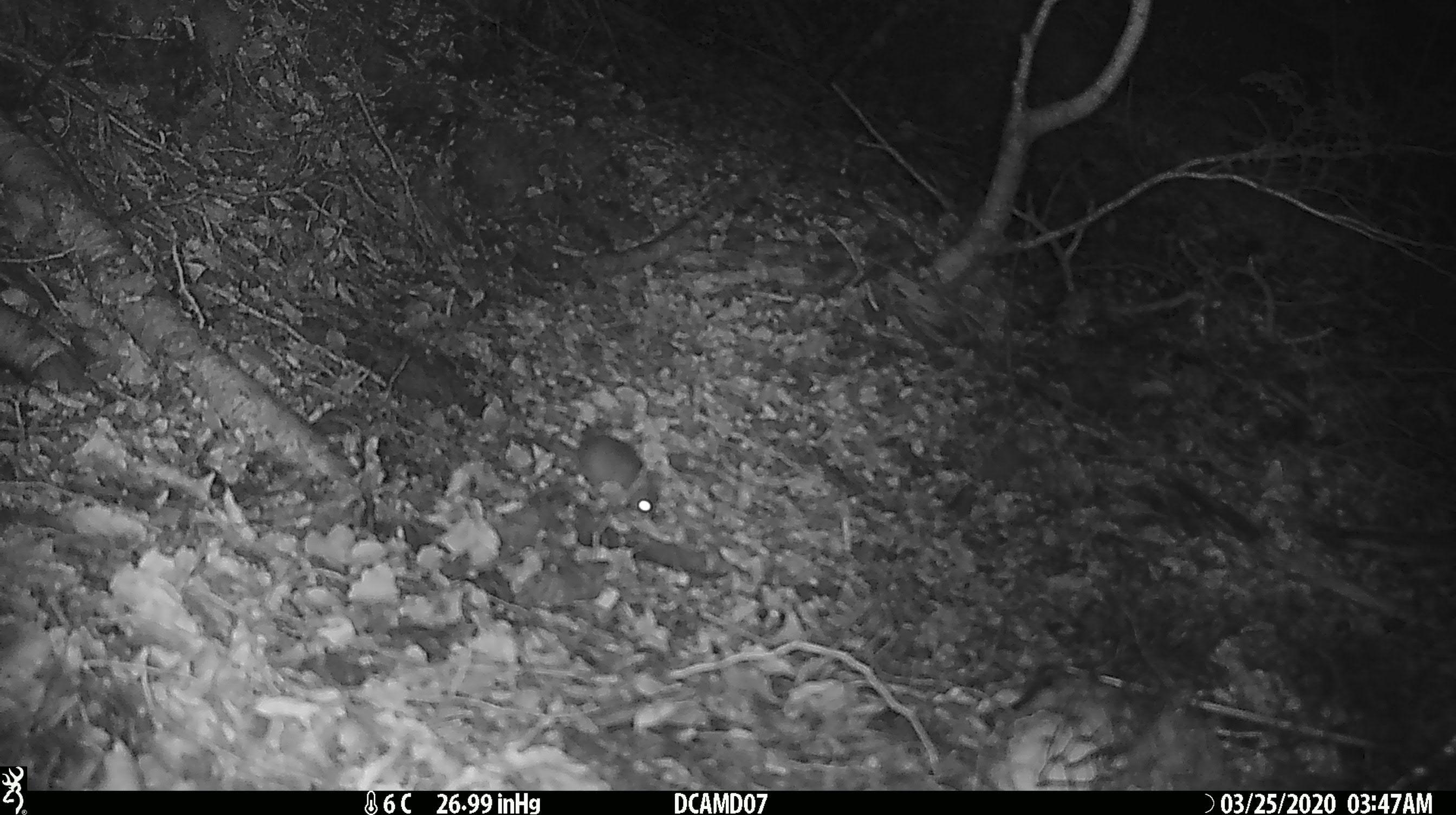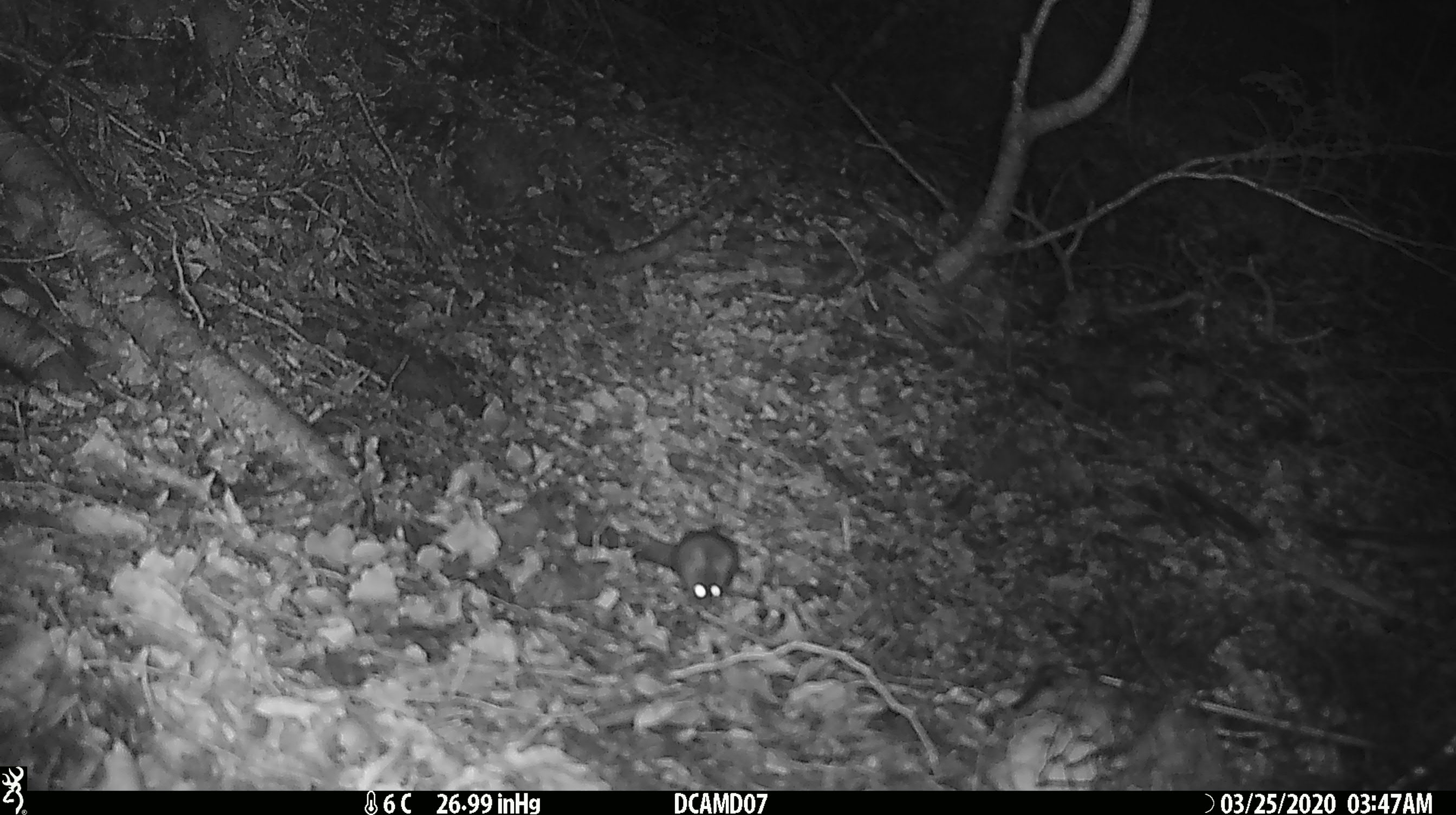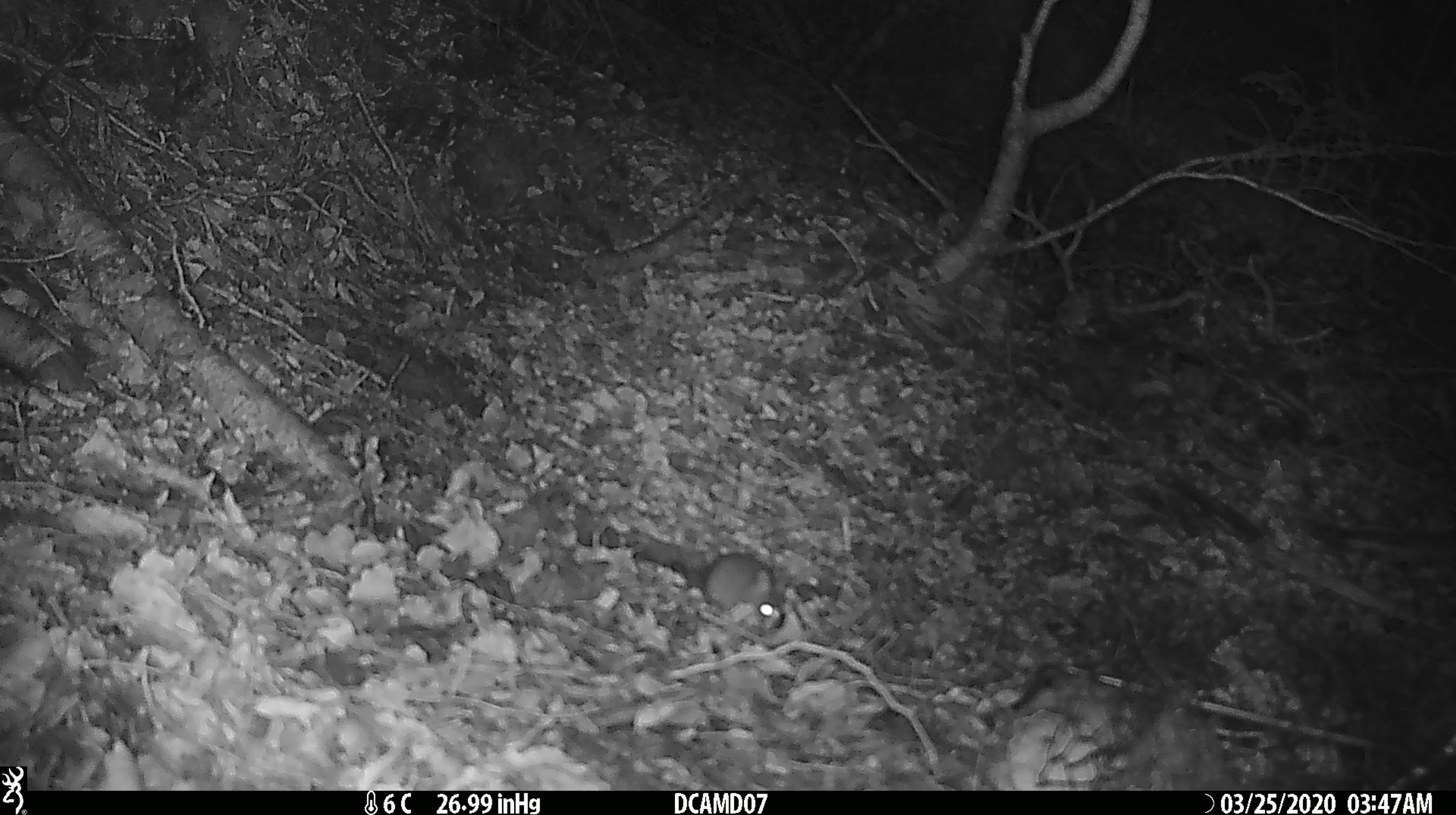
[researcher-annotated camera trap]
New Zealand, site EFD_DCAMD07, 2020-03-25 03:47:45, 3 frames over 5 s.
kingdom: Animalia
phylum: Chordata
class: Mammalia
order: Rodentia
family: Muridae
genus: Mus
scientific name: Mus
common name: mouse